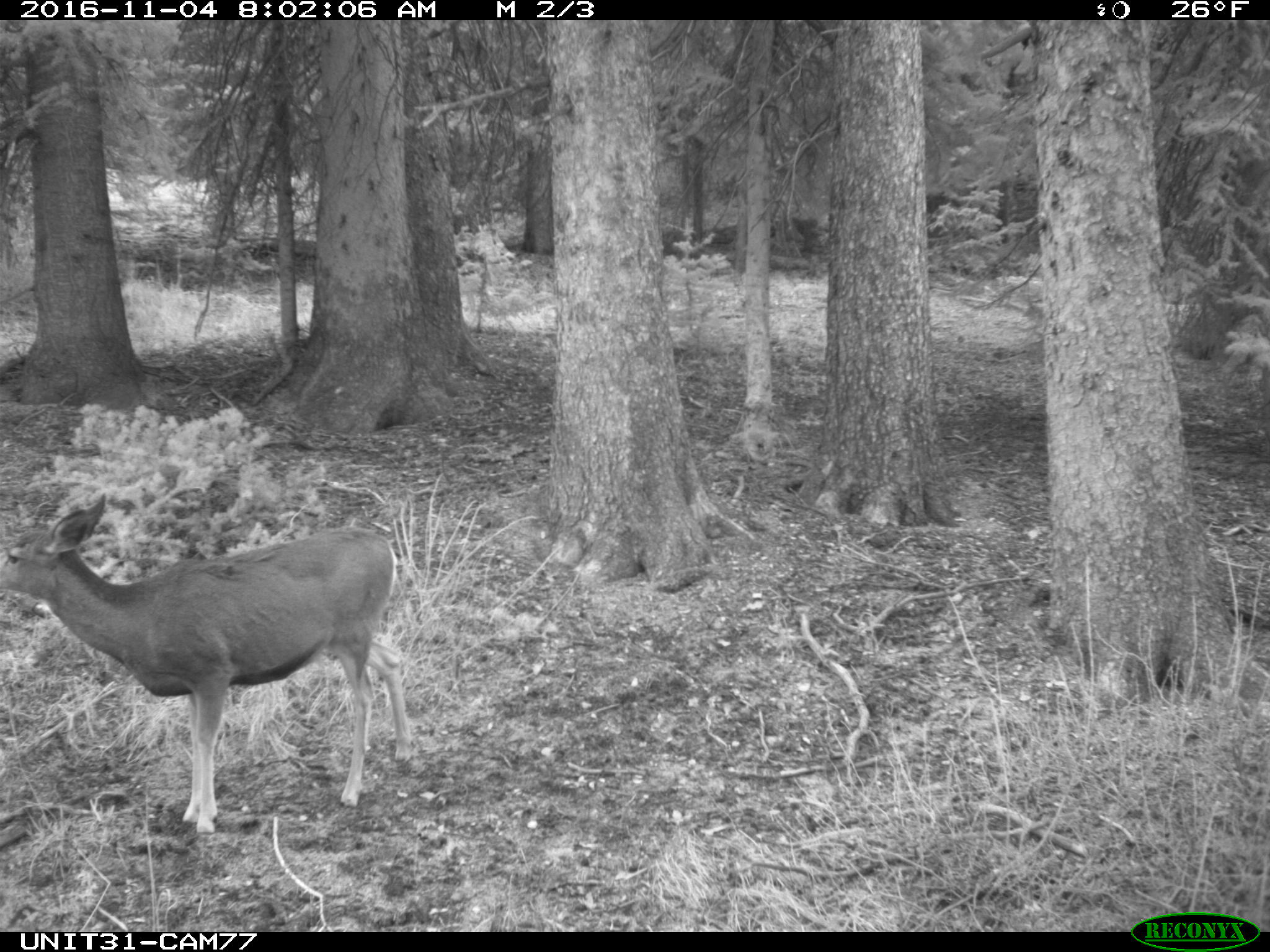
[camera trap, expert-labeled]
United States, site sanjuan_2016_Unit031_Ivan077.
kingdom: Animalia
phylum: Chordata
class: Mammalia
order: Artiodactyla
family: Cervidae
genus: Odocoileus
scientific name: Odocoileus hemionus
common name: mule deer